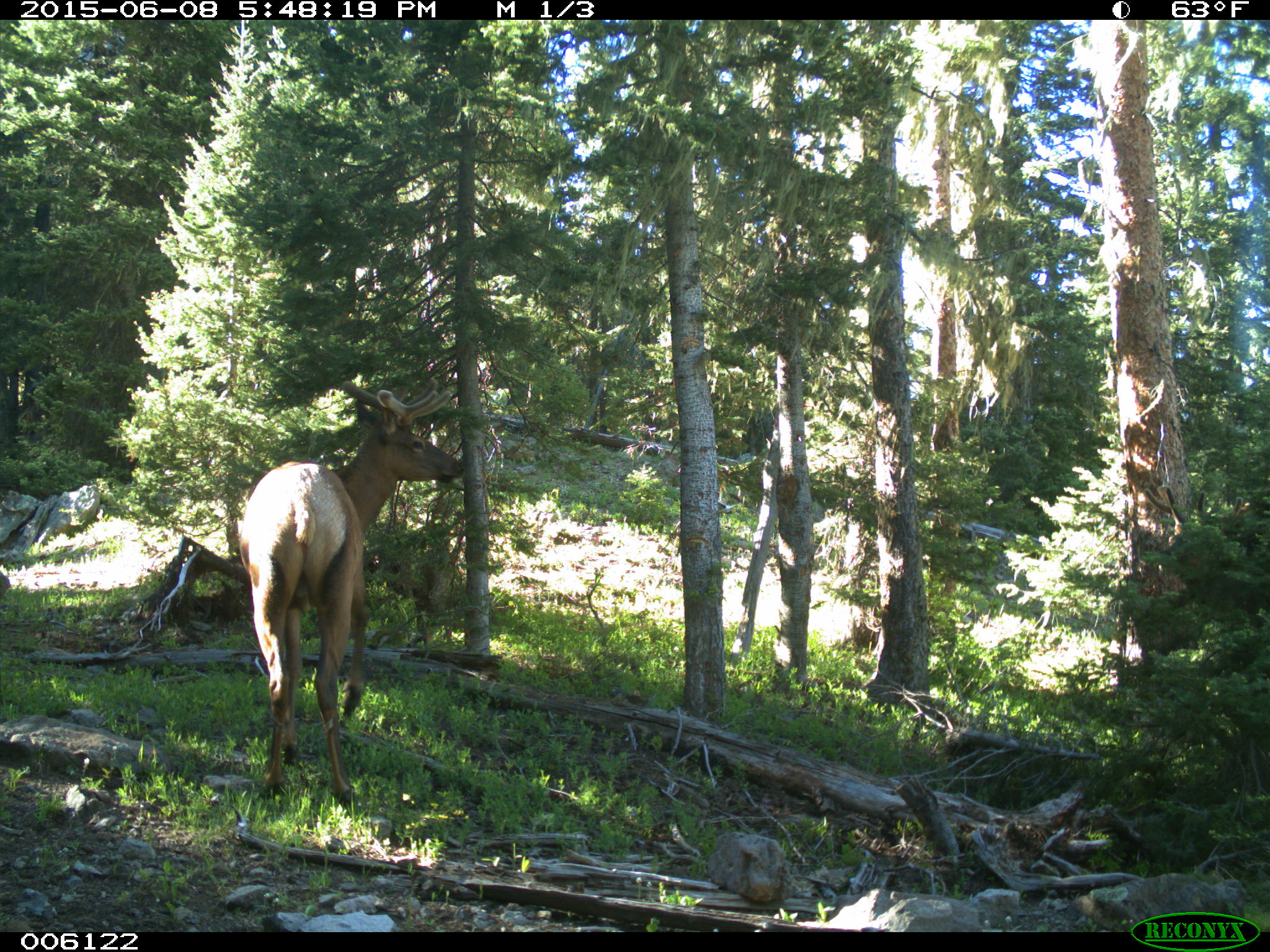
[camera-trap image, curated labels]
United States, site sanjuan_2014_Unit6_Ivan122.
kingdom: Animalia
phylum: Chordata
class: Mammalia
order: Artiodactyla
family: Cervidae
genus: Cervus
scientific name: Cervus elaphus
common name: red deer